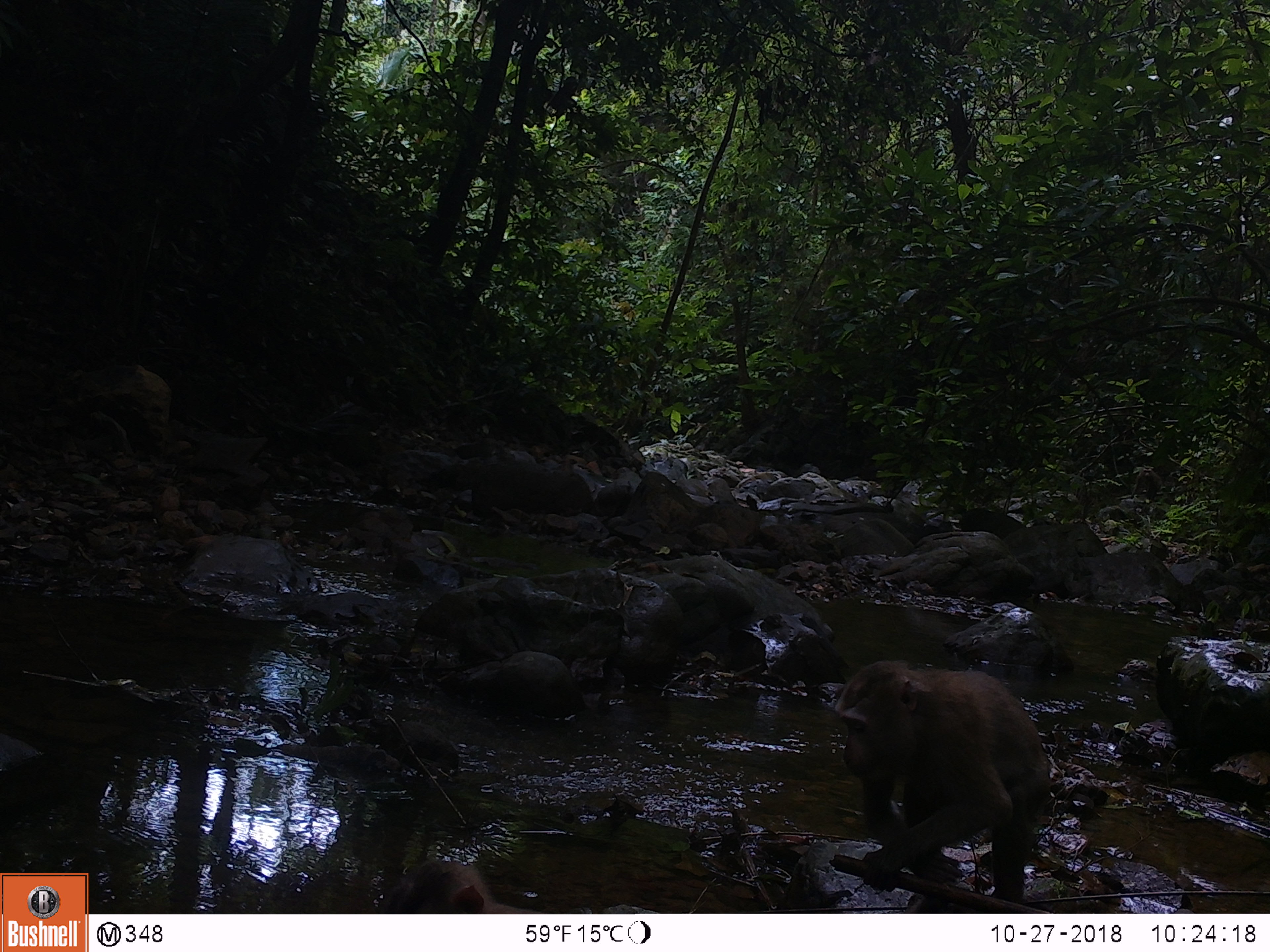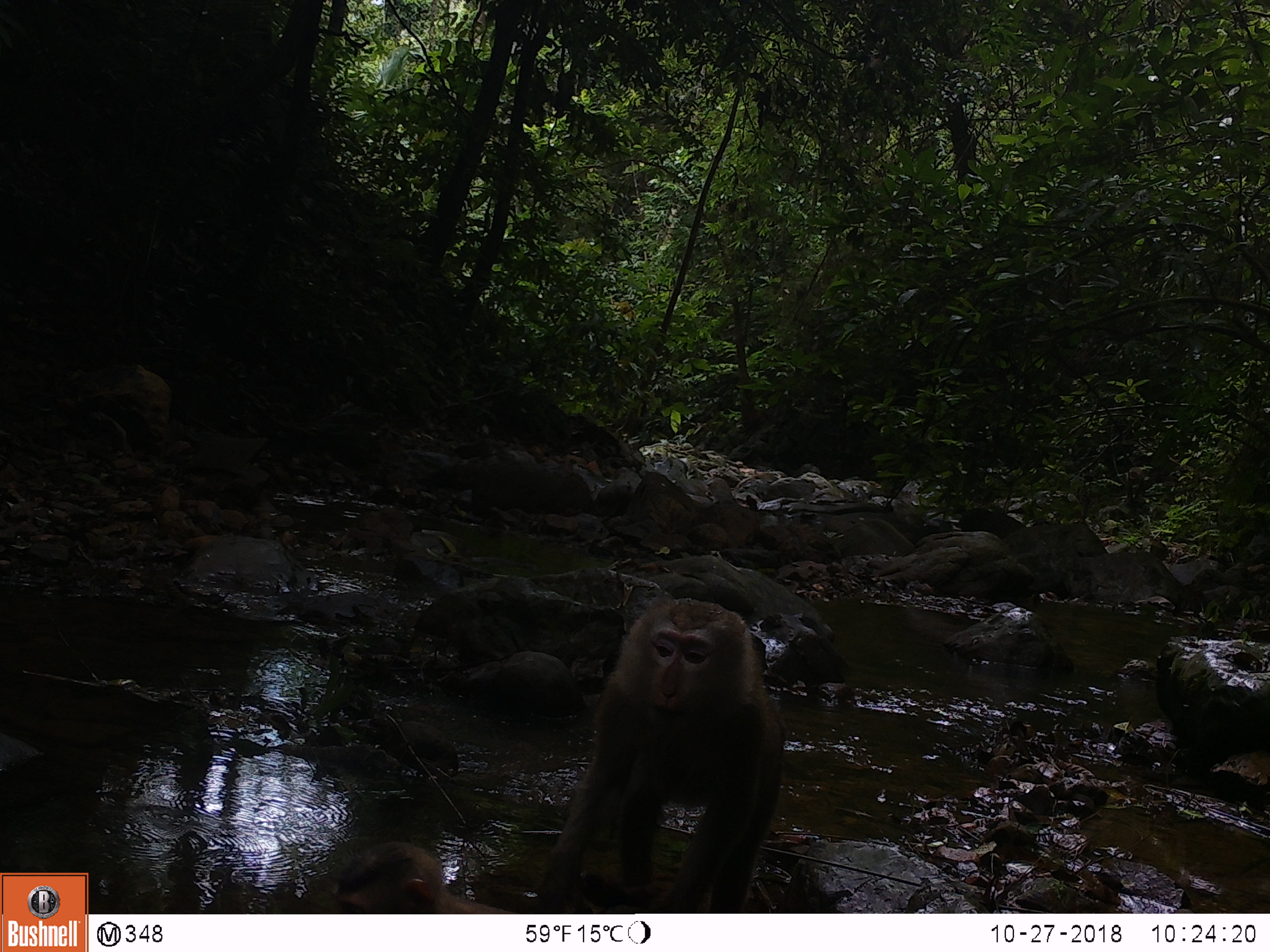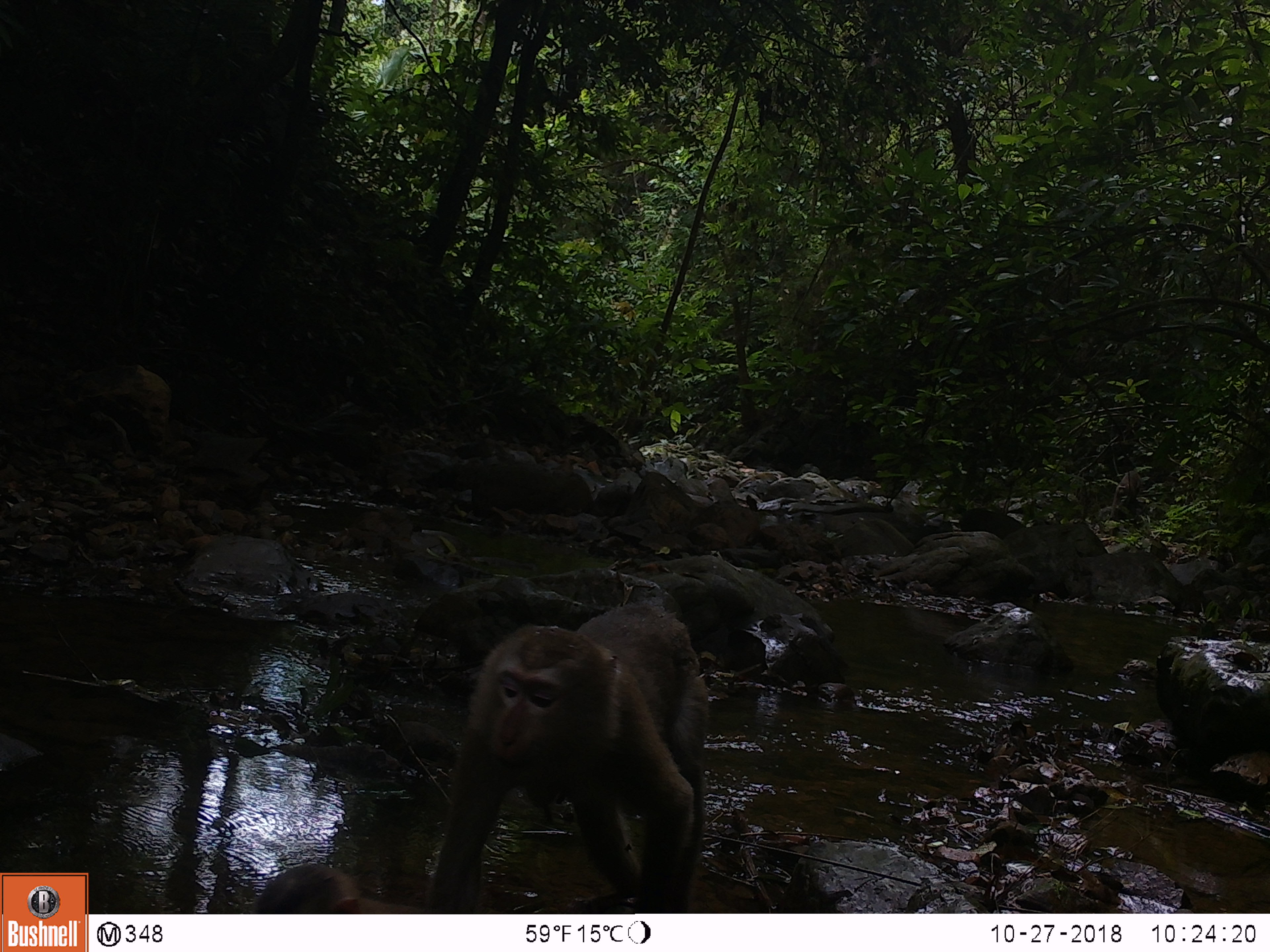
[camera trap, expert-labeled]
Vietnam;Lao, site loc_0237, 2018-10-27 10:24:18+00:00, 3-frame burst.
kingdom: Animalia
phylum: Chordata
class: Mammalia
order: Primates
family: Cercopithecidae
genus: Macaca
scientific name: Macaca nemestrina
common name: pig-tailed macaque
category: pig tailed macaque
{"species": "pig tailed macaque (pig-tailed macaque) (Macaca nemestrina)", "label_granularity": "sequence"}